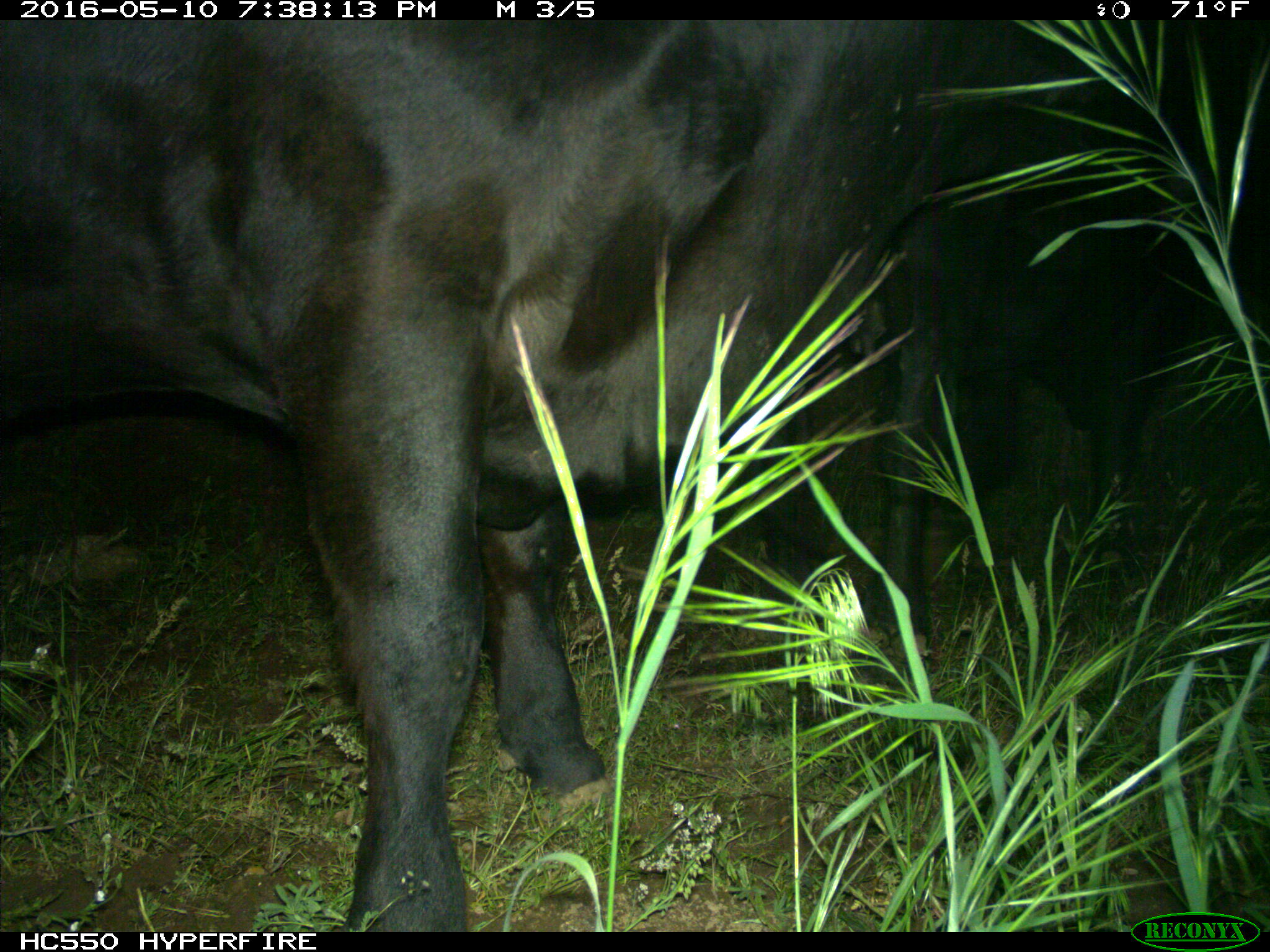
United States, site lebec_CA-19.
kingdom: Animalia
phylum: Chordata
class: Mammalia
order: Artiodactyla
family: Bovidae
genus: Bos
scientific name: Bos taurus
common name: domestic cow